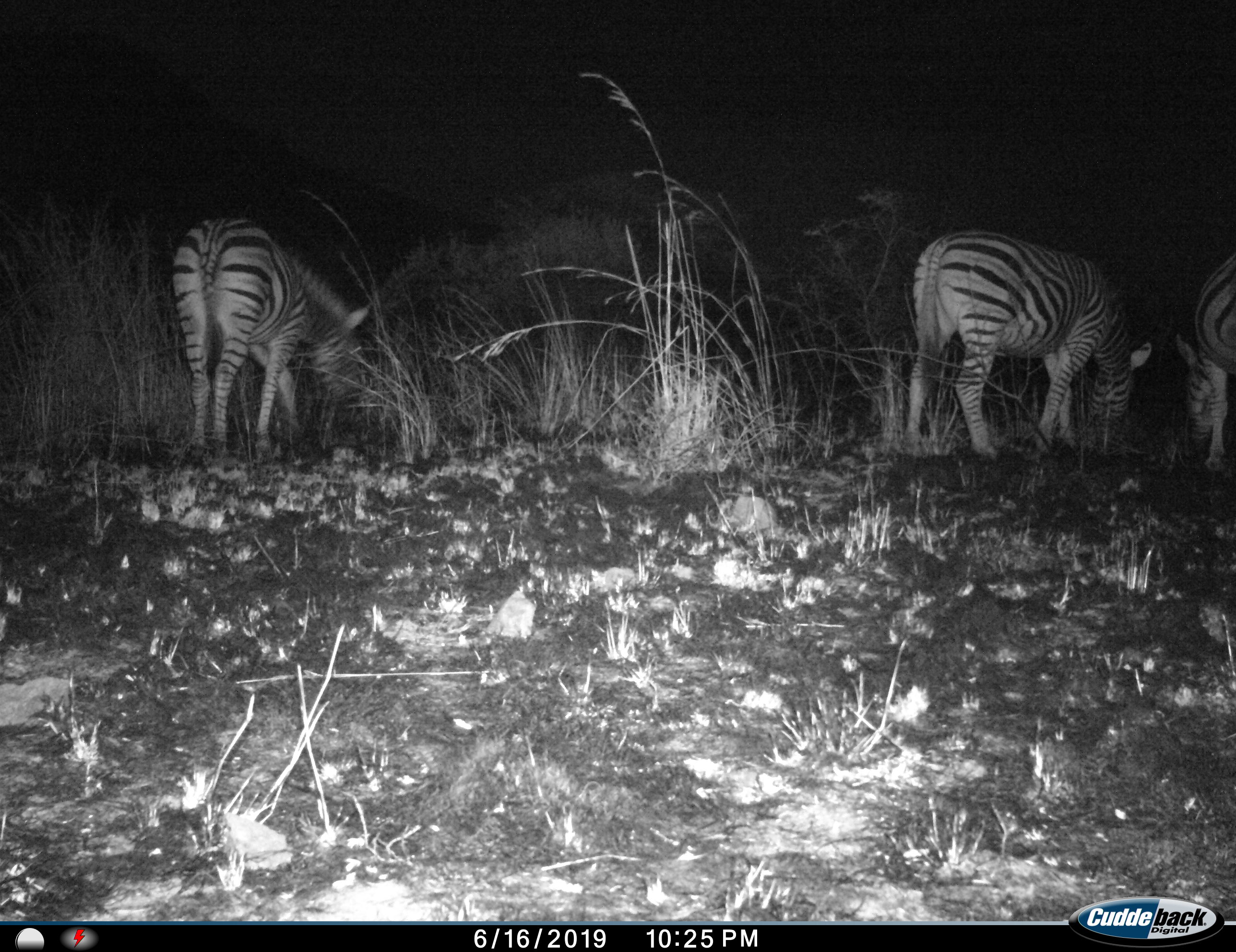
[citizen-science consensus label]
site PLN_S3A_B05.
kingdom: Animalia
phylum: Chordata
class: Mammalia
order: Perissodactyla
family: Equidae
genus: Equus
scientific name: Equus quagga burchellii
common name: burchell's zebra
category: zebraburchells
Zebraburchells (burchell's zebra) (Equus quagga burchellii), count 3. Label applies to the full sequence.